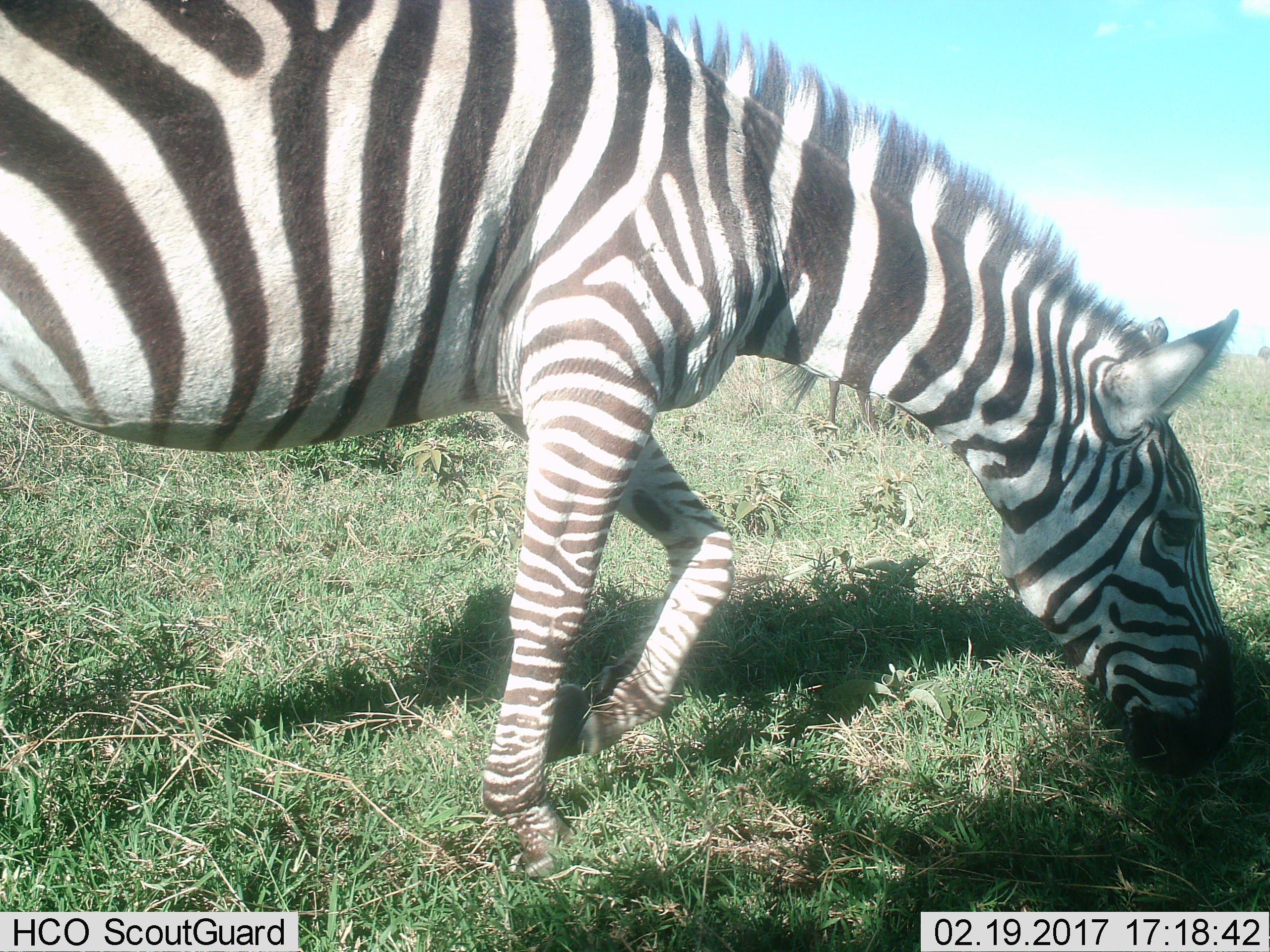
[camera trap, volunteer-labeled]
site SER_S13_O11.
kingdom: Animalia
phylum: Chordata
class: Mammalia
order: Perissodactyla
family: Equidae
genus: Equus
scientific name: Equus quagga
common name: plains zebra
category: zebraplains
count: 1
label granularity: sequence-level